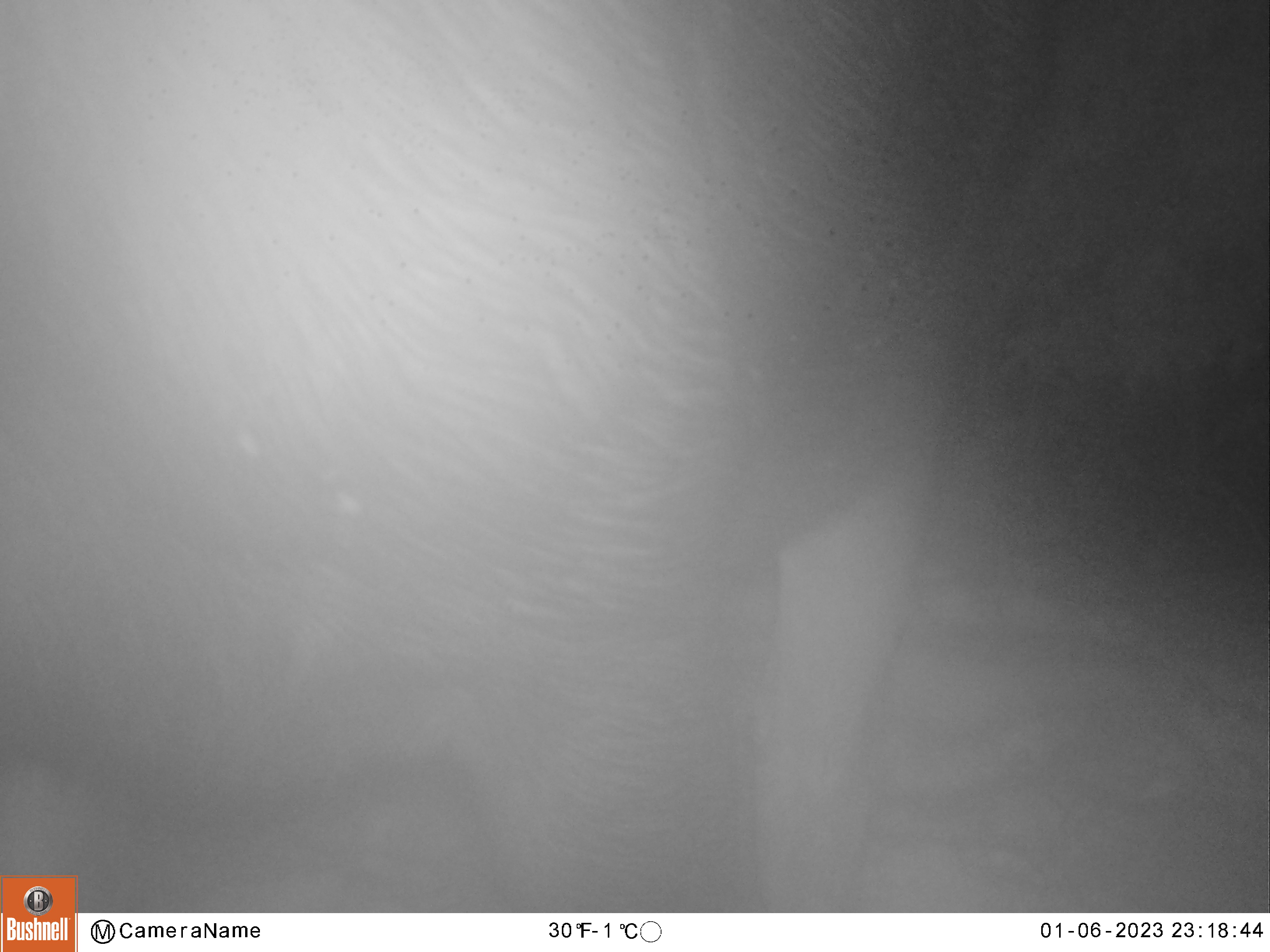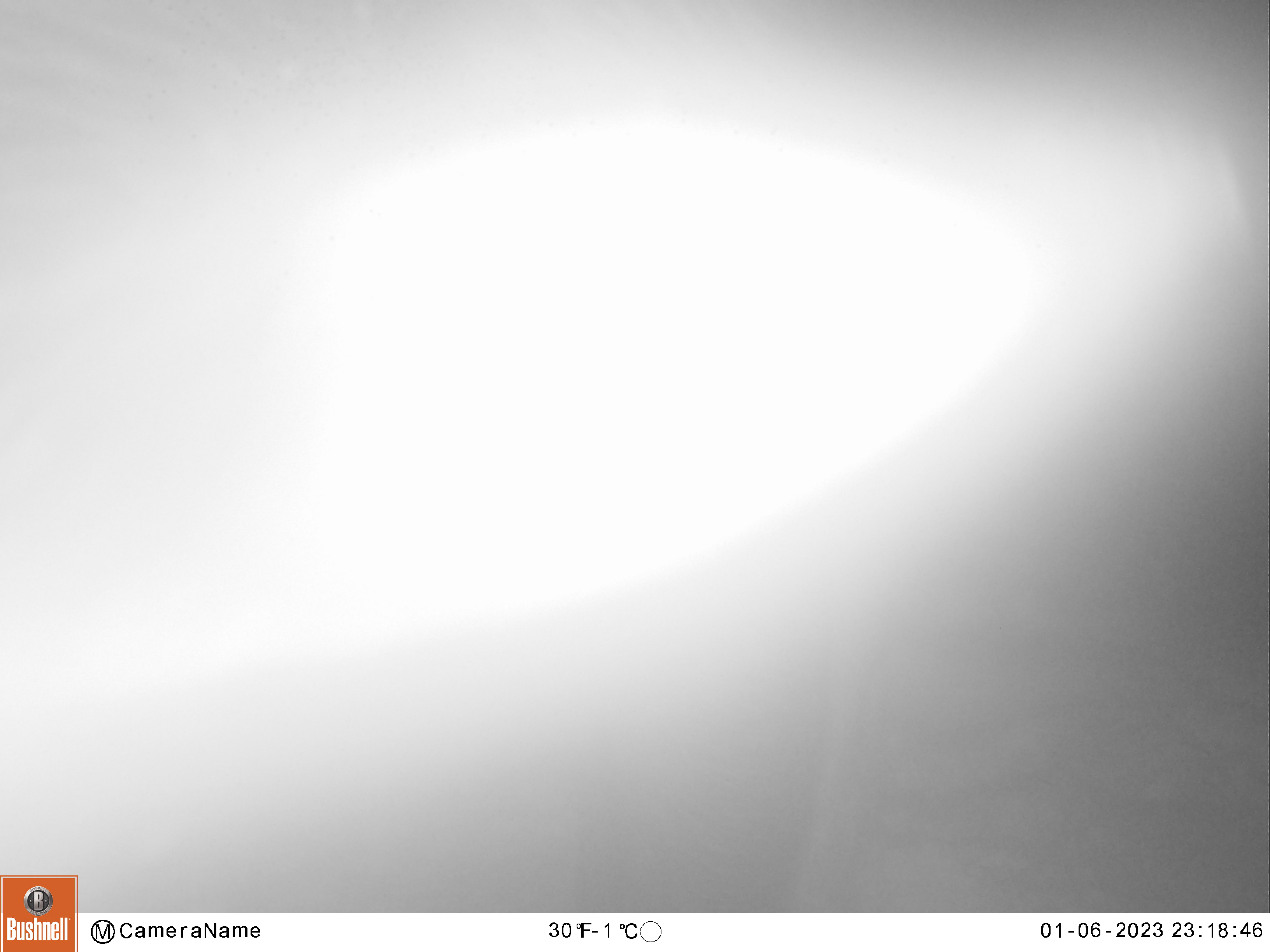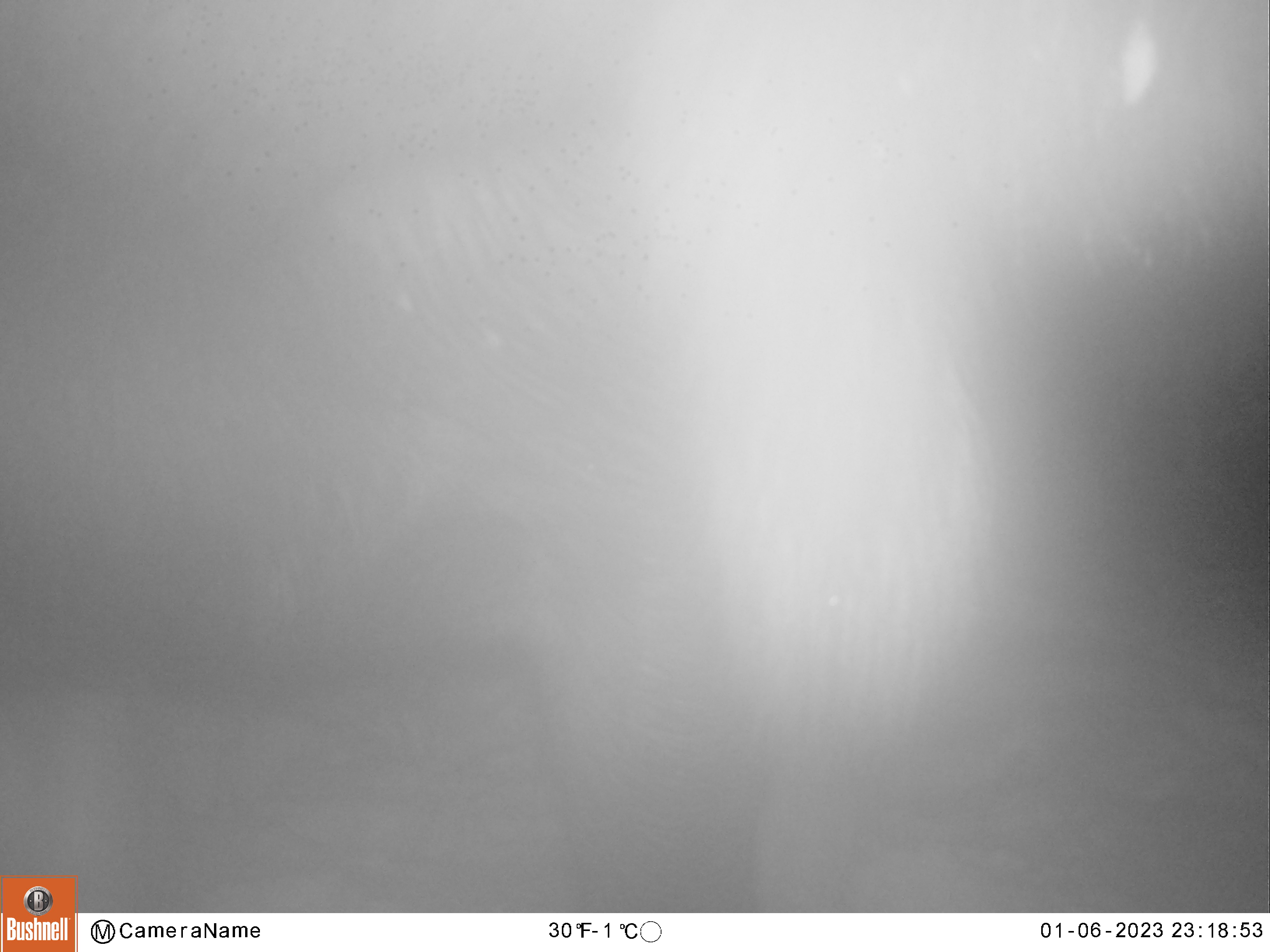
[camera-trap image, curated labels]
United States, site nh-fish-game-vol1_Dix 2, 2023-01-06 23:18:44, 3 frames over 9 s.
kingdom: Animalia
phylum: Chordata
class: Mammalia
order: Artiodactyla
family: Cervidae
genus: Alces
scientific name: Alces alces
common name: moose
Moose (Alces alces).